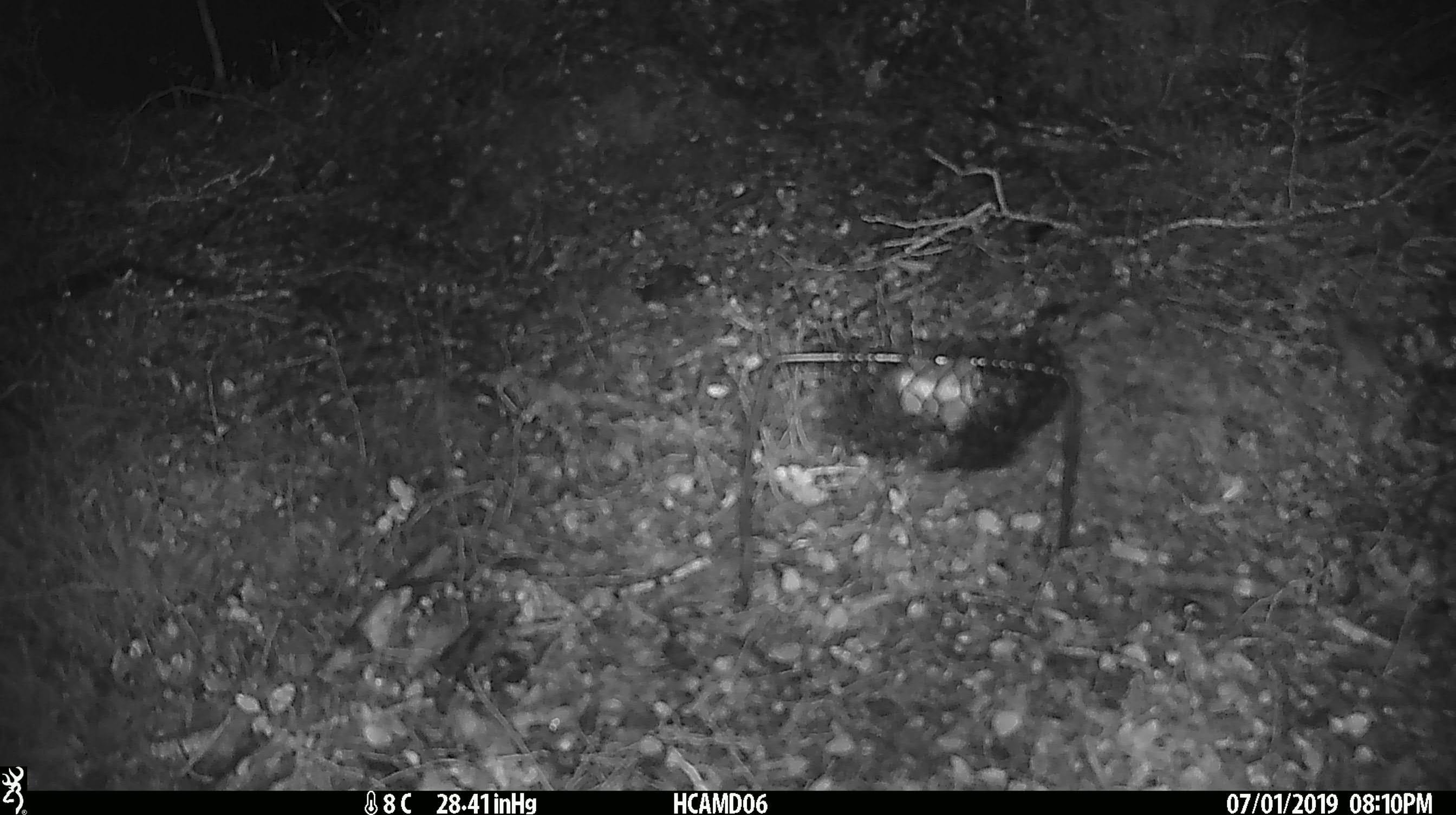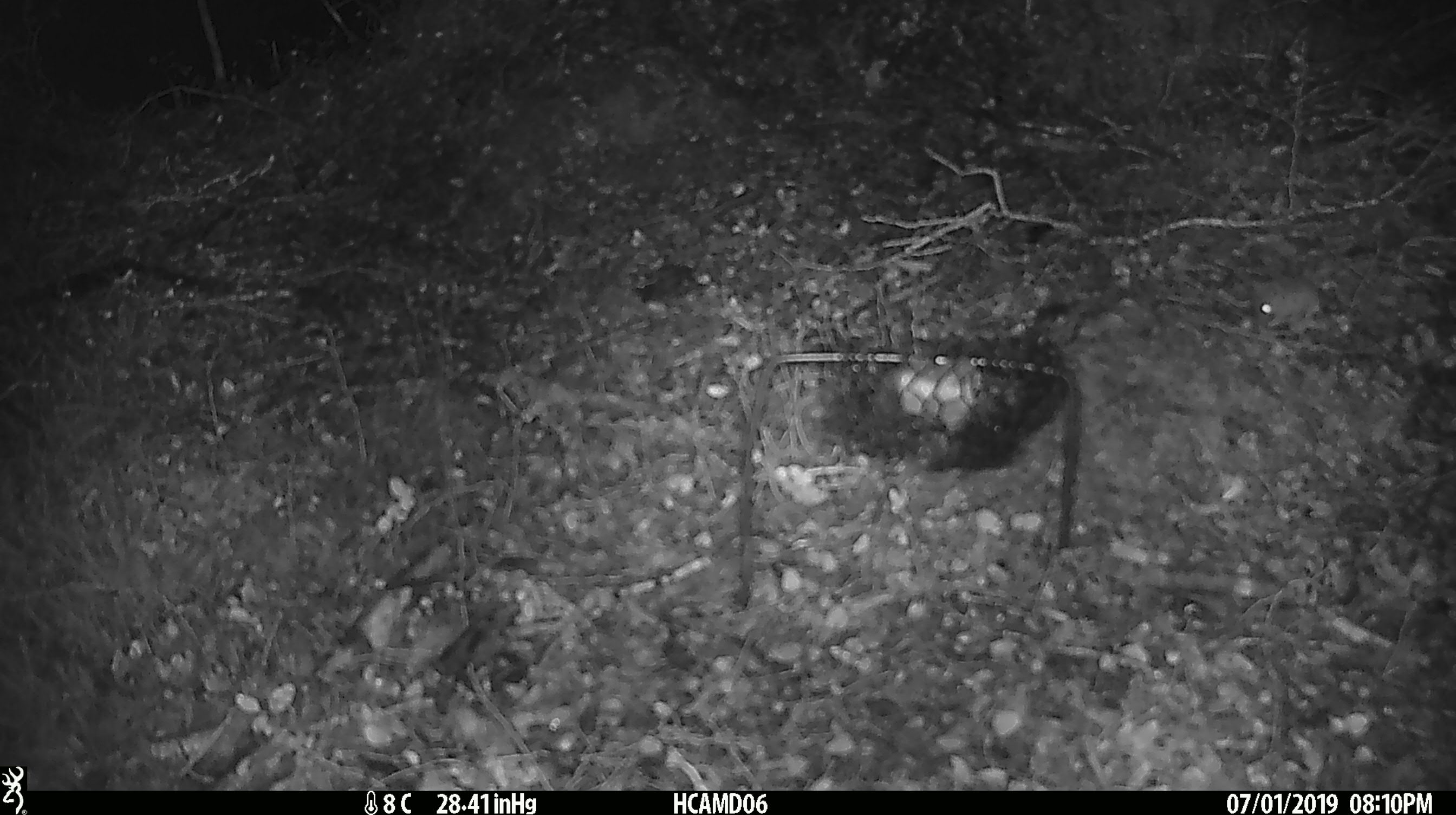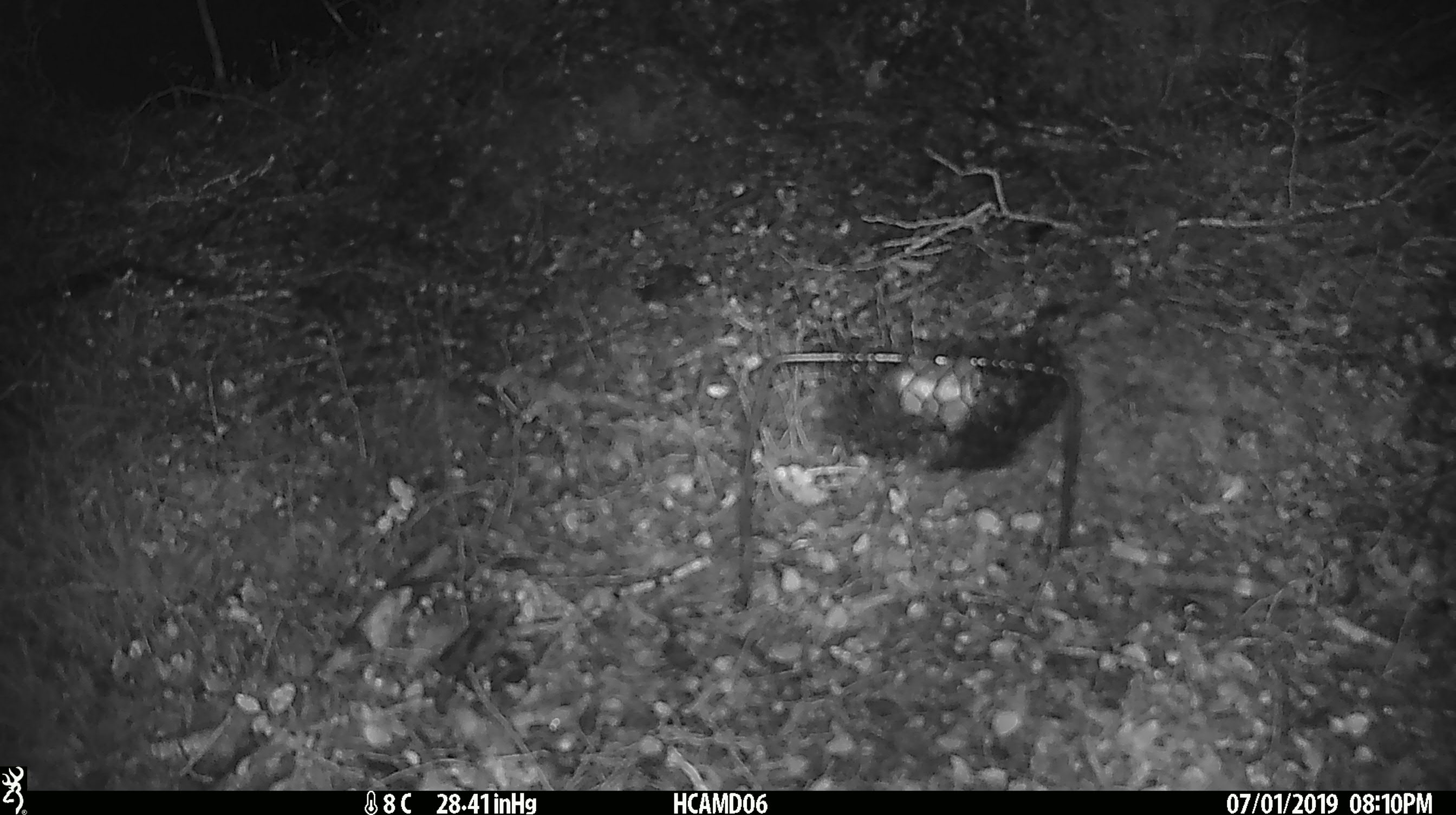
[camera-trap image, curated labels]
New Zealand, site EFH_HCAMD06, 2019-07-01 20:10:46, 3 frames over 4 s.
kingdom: Animalia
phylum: Chordata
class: Mammalia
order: Rodentia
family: Muridae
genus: Mus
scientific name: Mus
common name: mouse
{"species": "mouse (Mus)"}